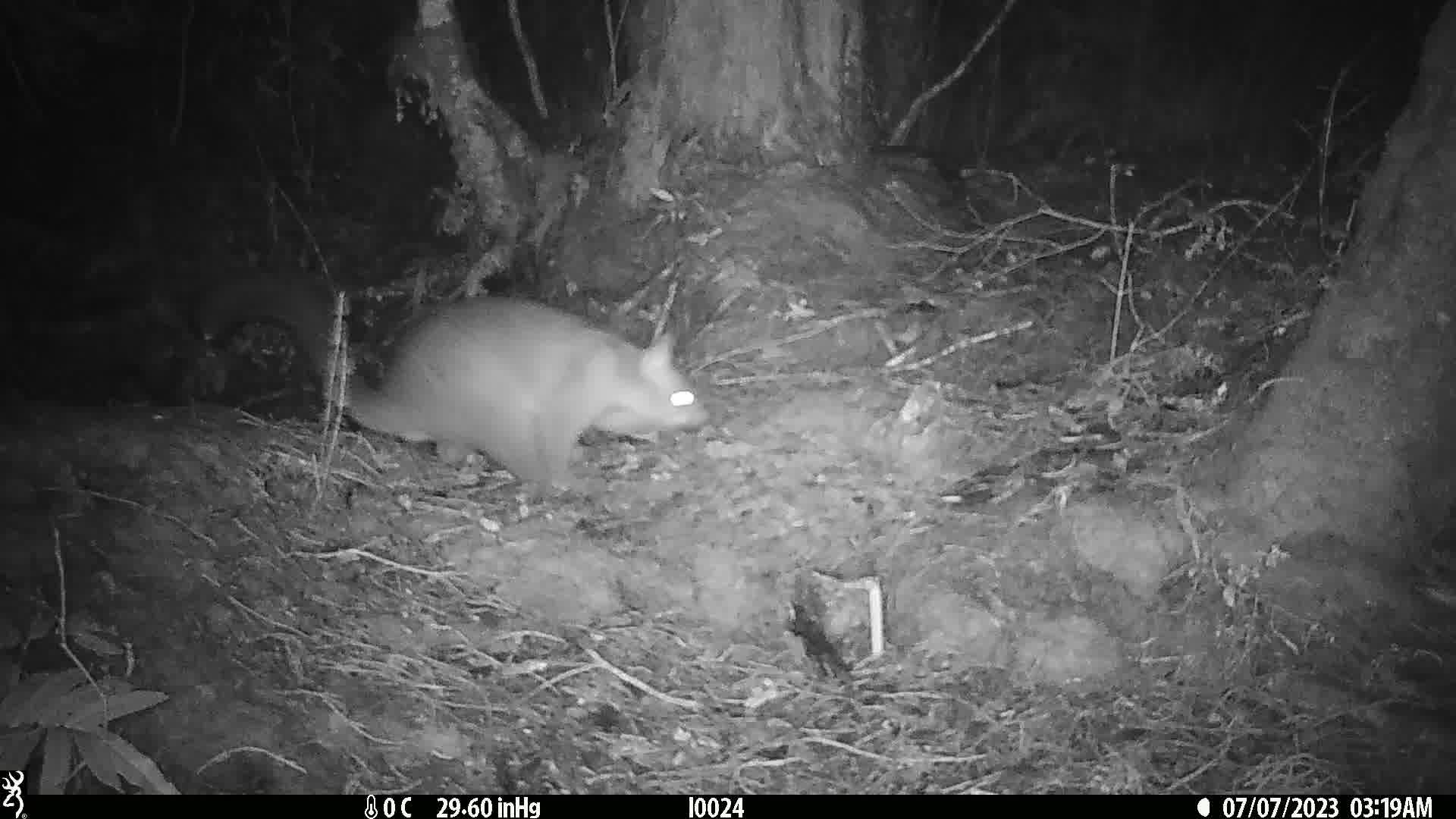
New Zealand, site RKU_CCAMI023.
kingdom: Animalia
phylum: Chordata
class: Mammalia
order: Diprotodontia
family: Phalangeridae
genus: Trichosurus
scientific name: Trichosurus vulpecula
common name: common brushtail possum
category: possum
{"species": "possum (common brushtail possum) (Trichosurus vulpecula)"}